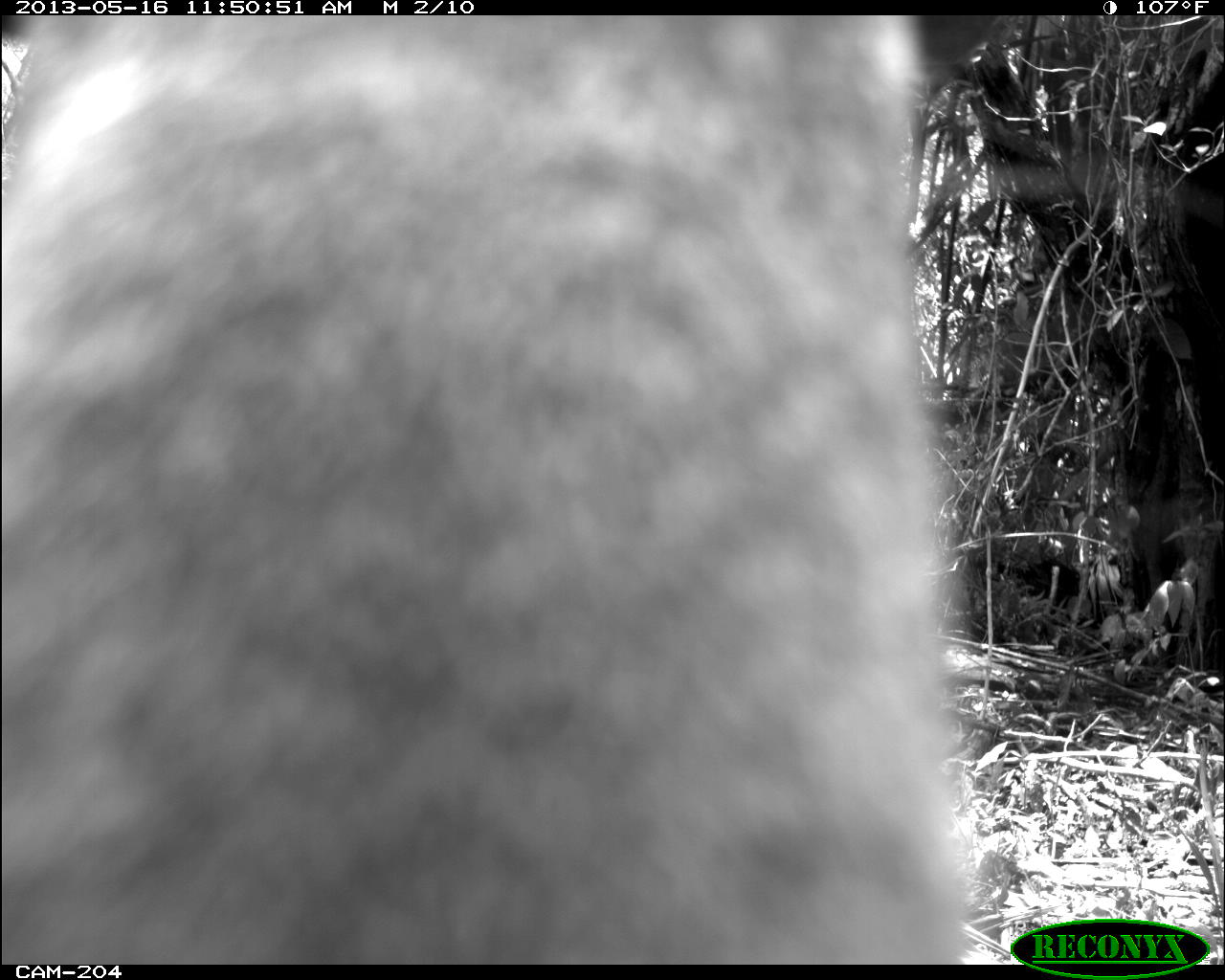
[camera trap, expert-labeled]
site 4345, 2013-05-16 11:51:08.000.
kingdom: Animalia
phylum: Chordata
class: Mammalia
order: Perissodactyla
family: Tapiridae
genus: Tapirus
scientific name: Tapirus bairdii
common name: baird's tapir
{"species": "Tapirus bairdii (baird's tapir)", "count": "1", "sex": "female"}